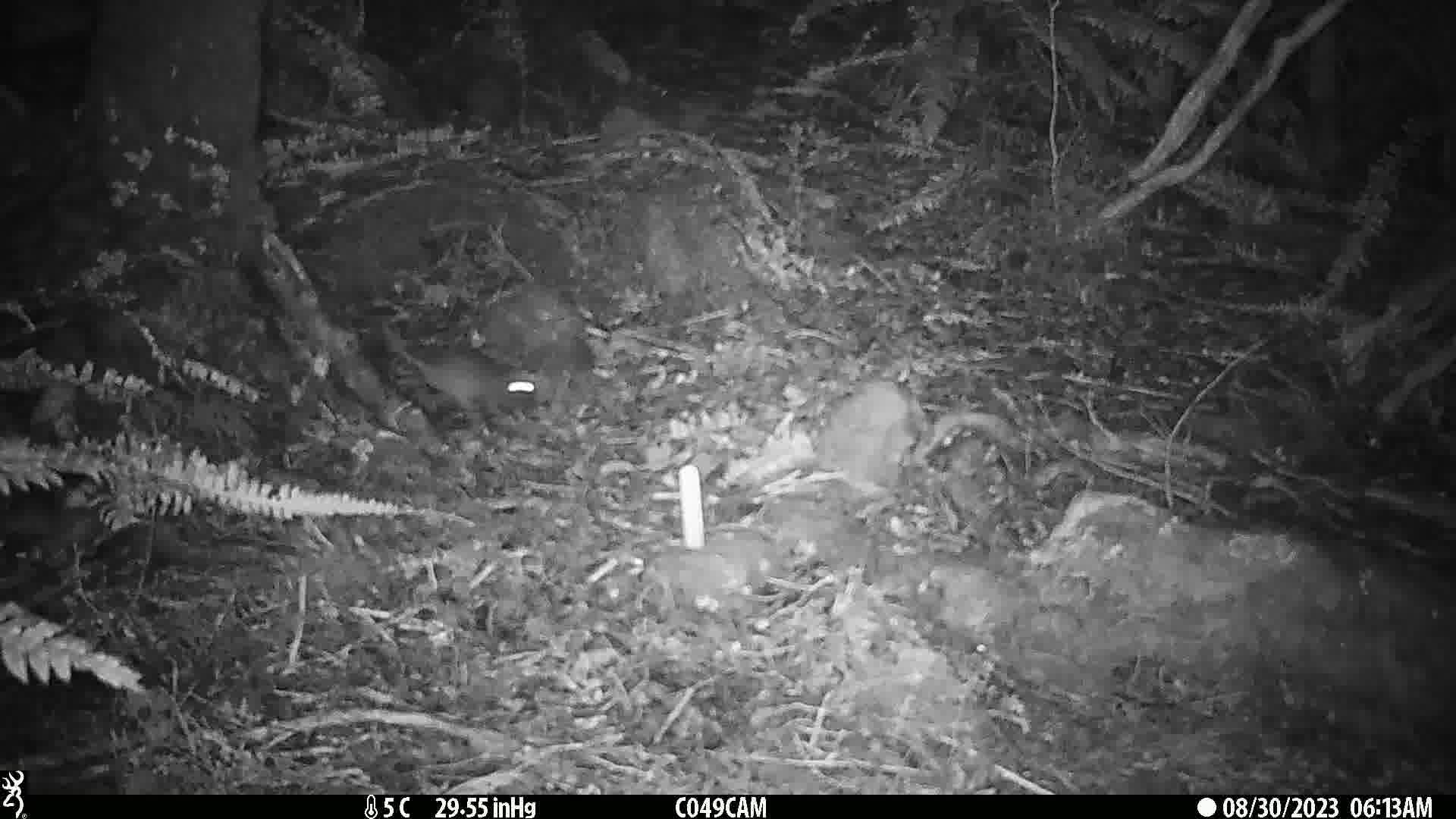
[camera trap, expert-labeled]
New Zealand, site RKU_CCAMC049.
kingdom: Animalia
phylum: Chordata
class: Mammalia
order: Rodentia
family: Muridae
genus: Rattus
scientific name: Rattus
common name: rat